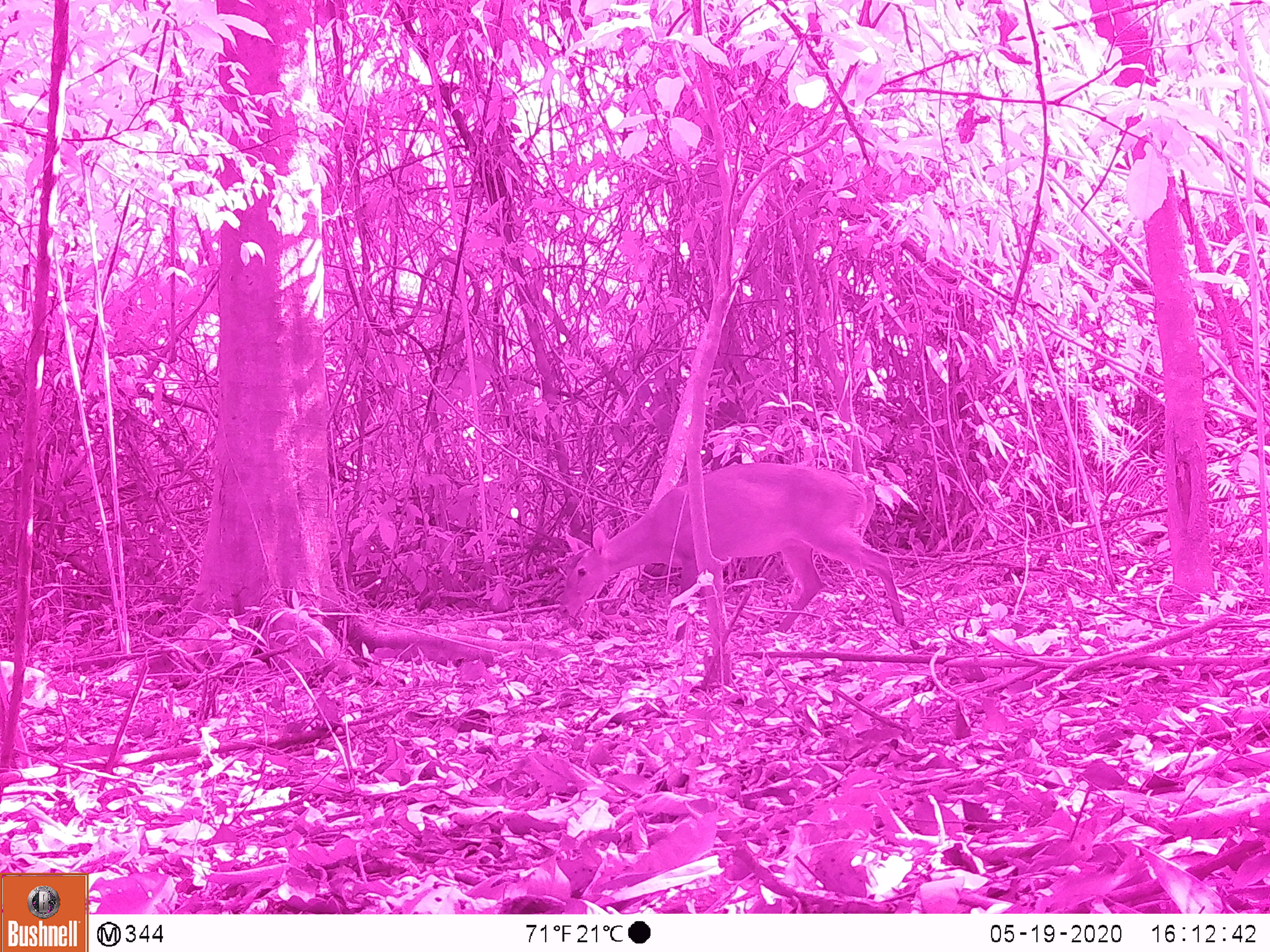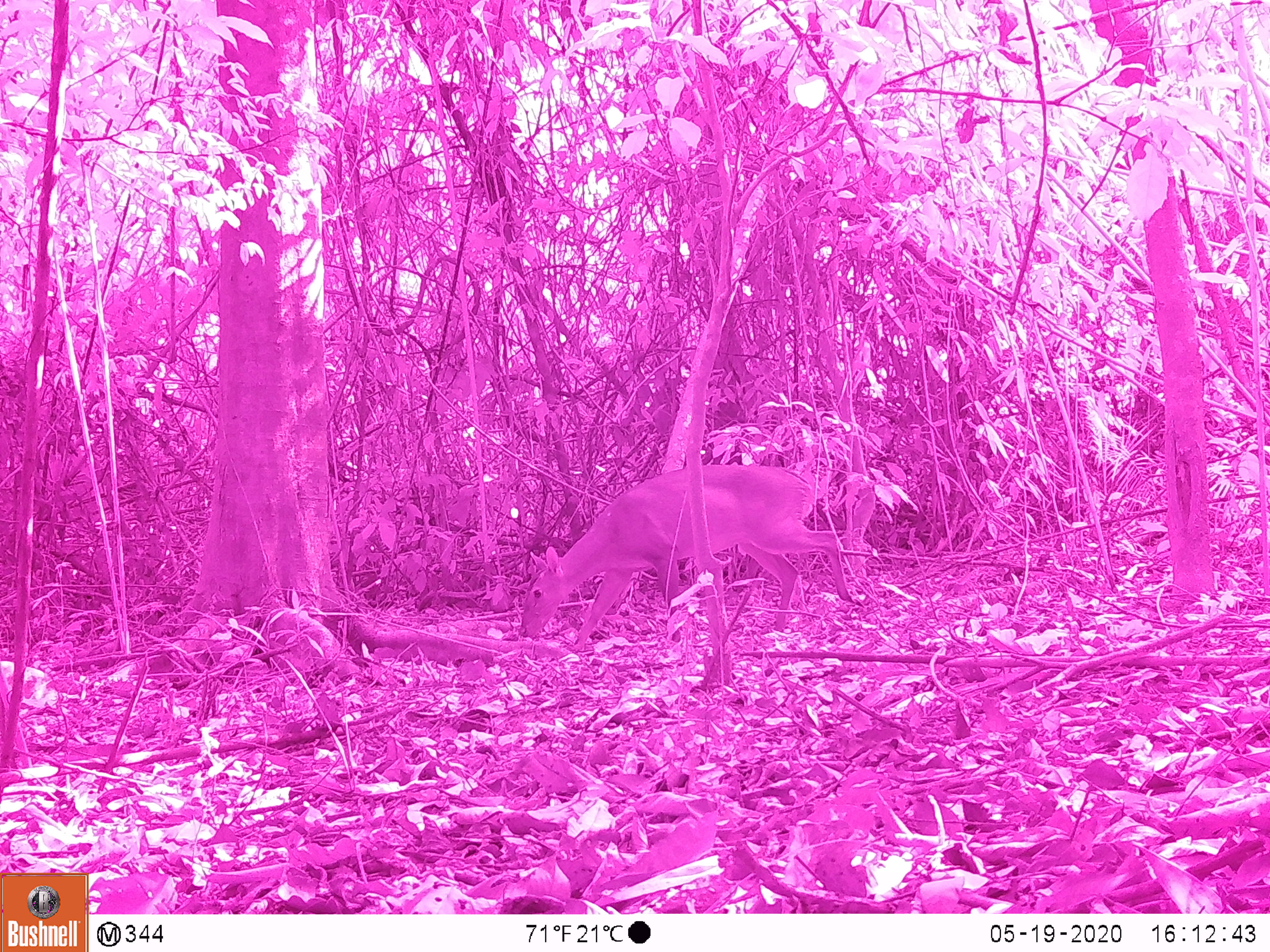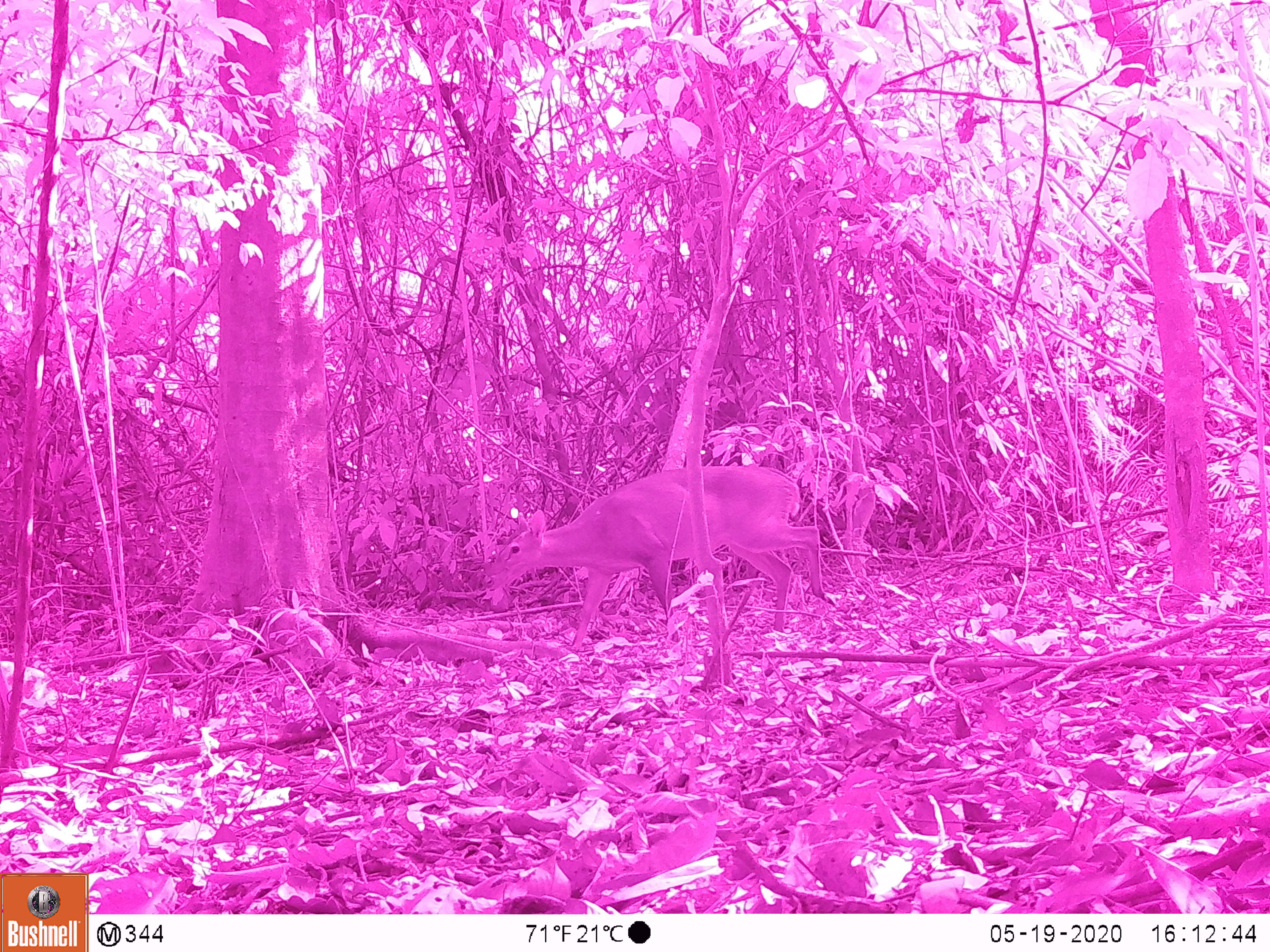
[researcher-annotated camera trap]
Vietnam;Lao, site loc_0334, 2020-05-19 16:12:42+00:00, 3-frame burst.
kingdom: Animalia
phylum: Chordata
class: Mammalia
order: Artiodactyla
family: Cervidae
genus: Muntiacus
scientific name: Muntiacus vuquangensis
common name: large-antlered muntjac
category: large antlered muntjac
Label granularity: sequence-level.